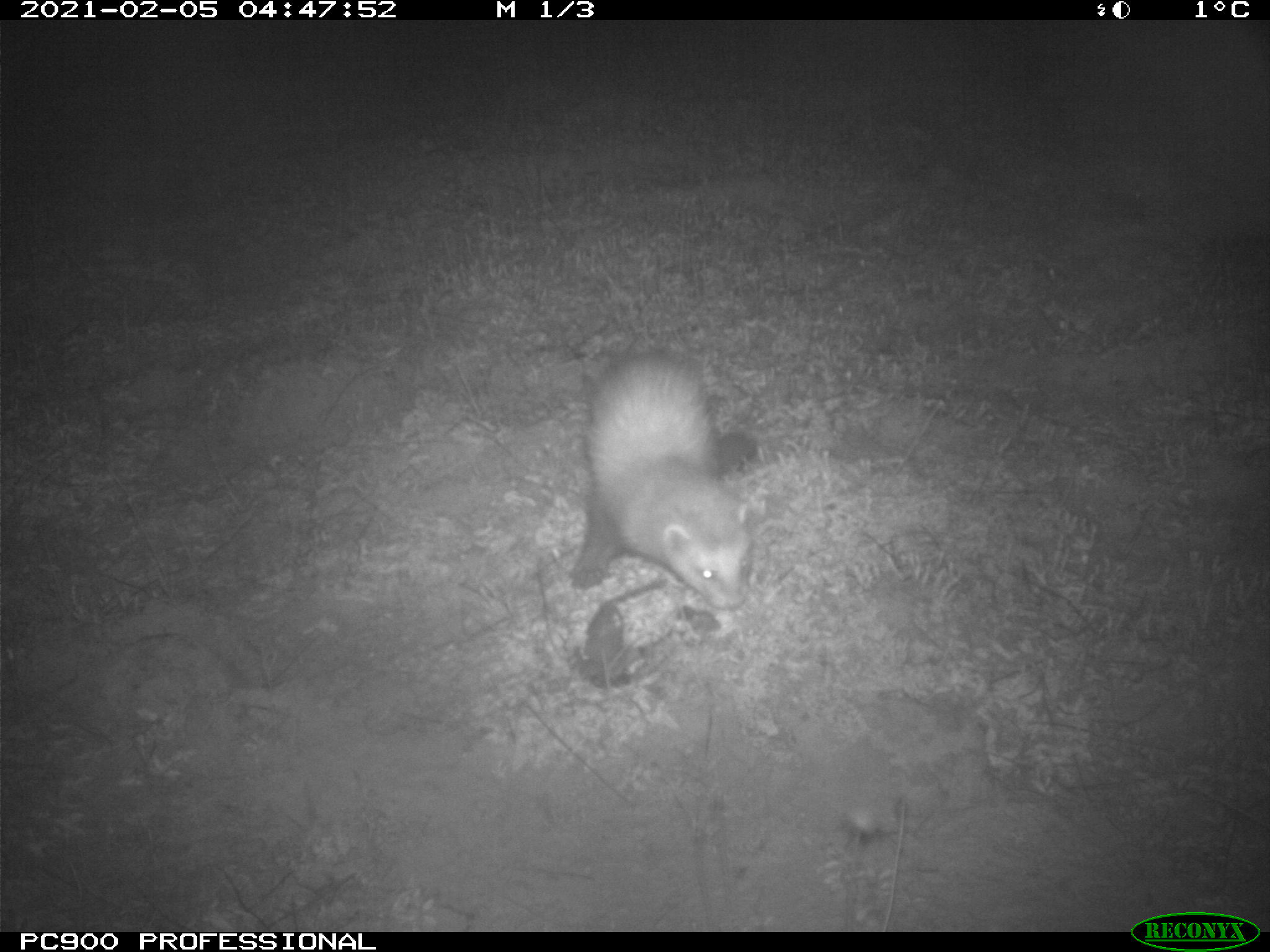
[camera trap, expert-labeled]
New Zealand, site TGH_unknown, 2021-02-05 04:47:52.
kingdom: Animalia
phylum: Chordata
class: Mammalia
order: Carnivora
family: Mustelidae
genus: Mustela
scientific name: Mustela furo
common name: ferret